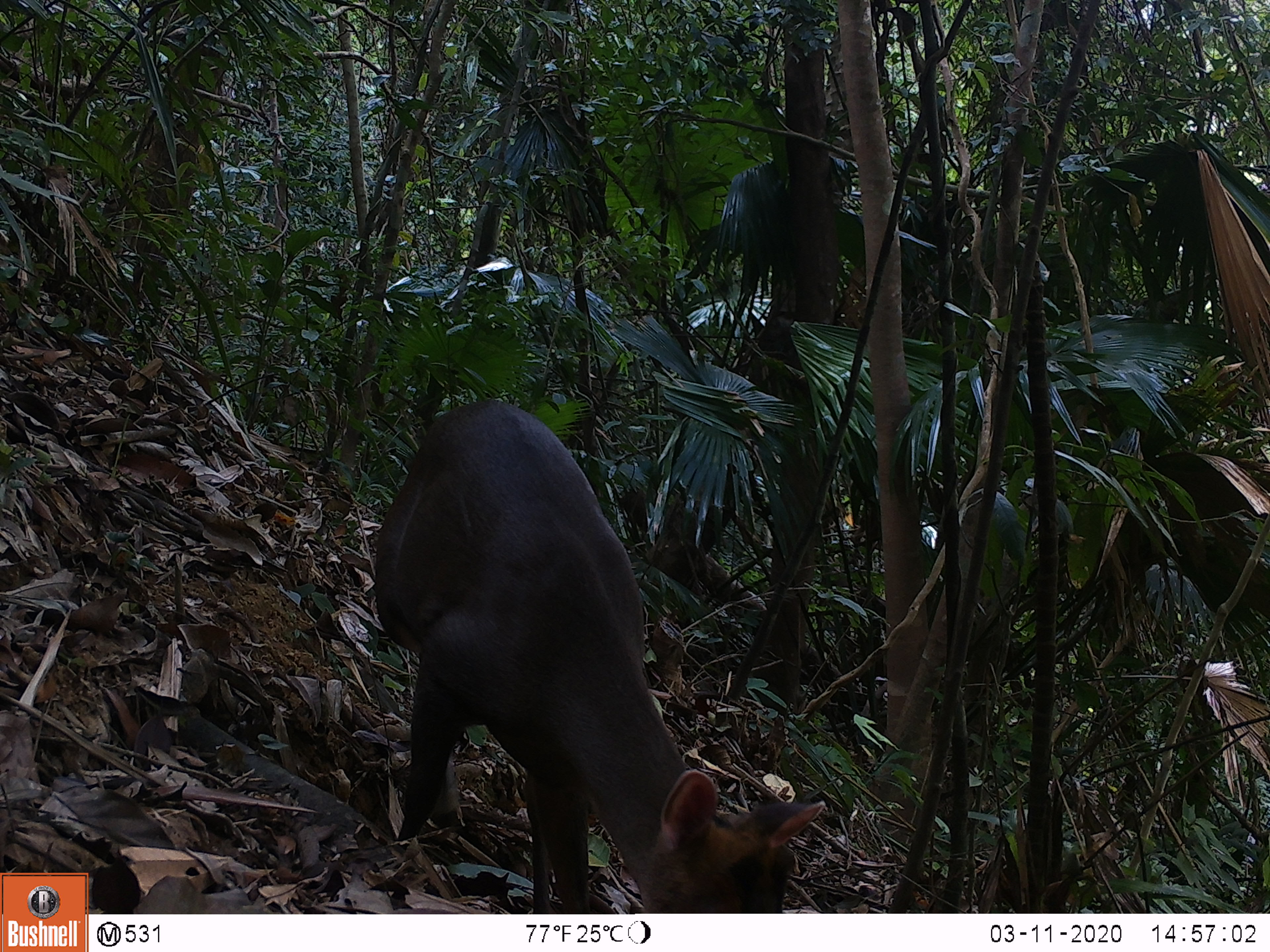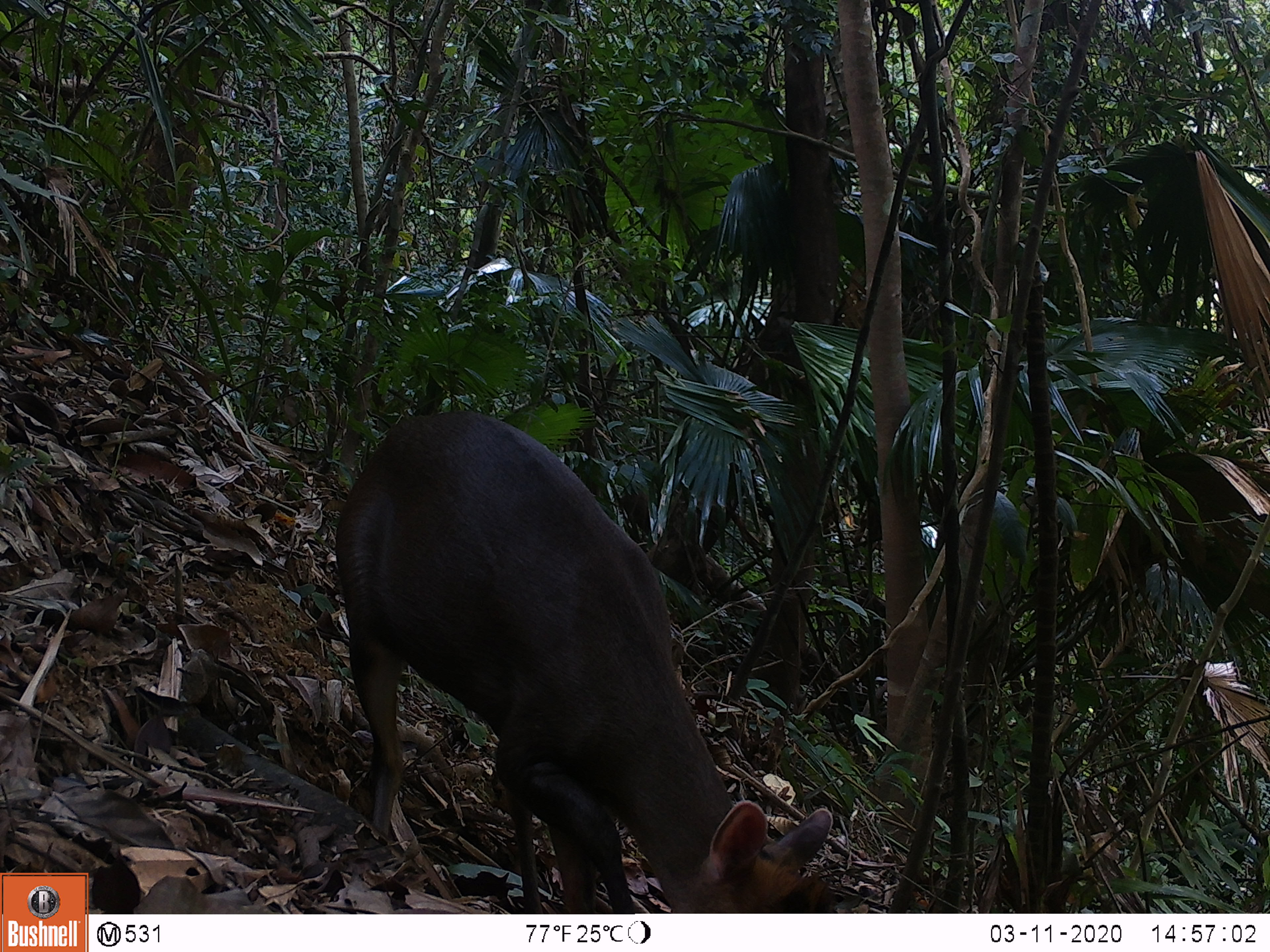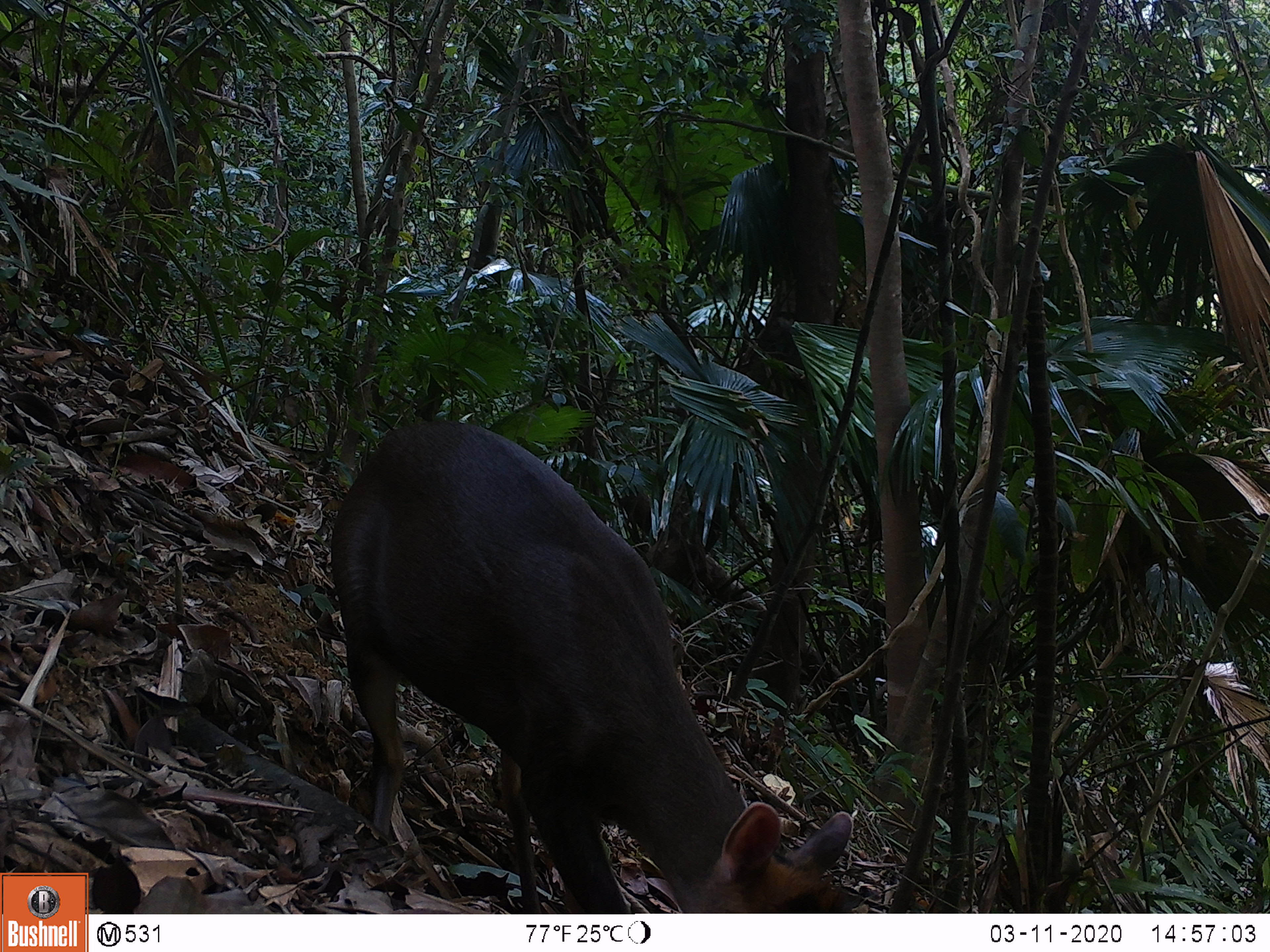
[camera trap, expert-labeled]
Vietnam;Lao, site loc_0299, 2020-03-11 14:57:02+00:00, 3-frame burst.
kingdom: Animalia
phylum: Chordata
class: Mammalia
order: Artiodactyla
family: Cervidae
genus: Muntiacus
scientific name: Muntiacus rooseveltorum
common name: roosevelt's muntjac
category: roosevelts muntjac group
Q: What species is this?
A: Roosevelts muntjac group (roosevelt's muntjac) (Muntiacus rooseveltorum).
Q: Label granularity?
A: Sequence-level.